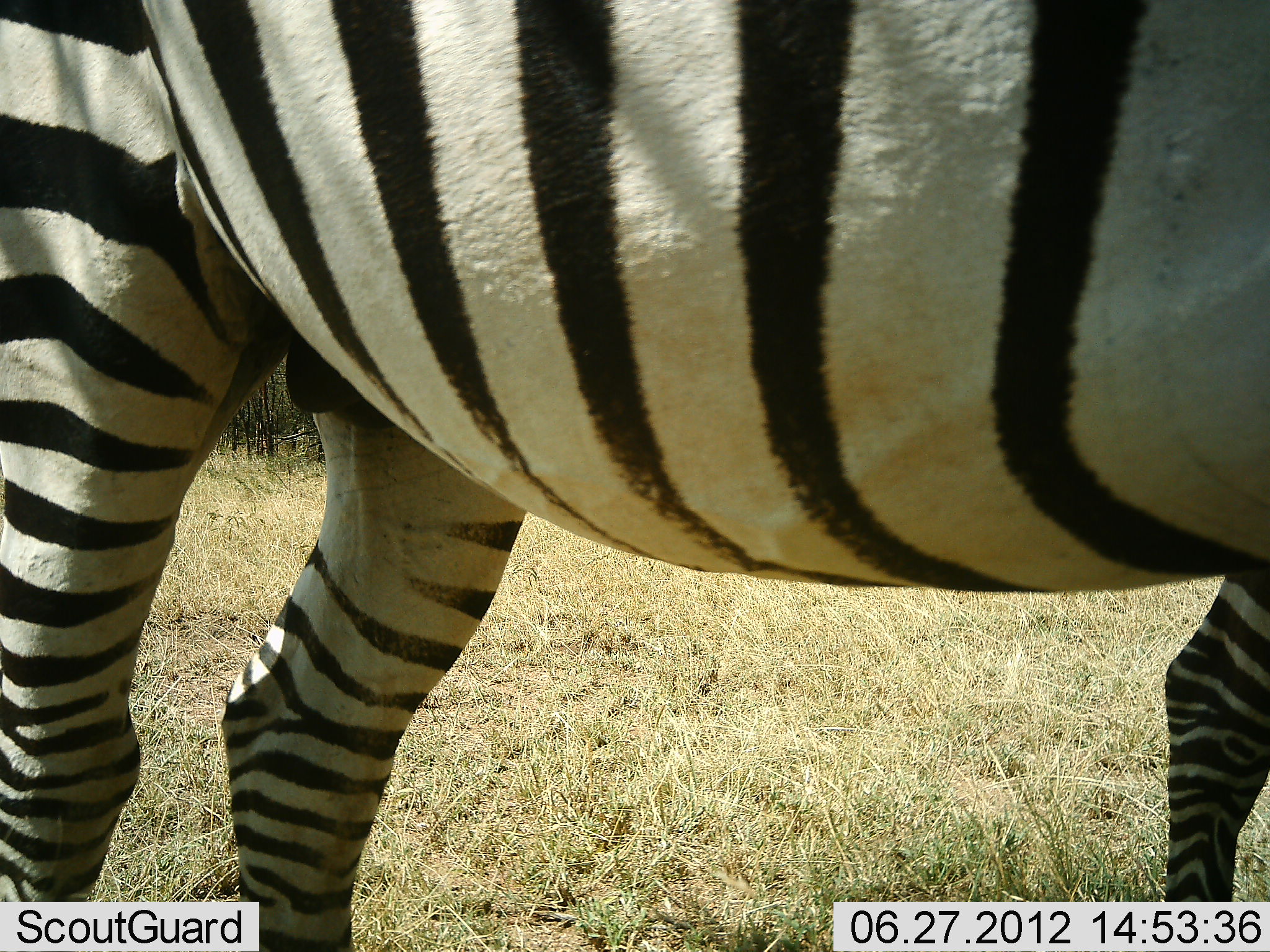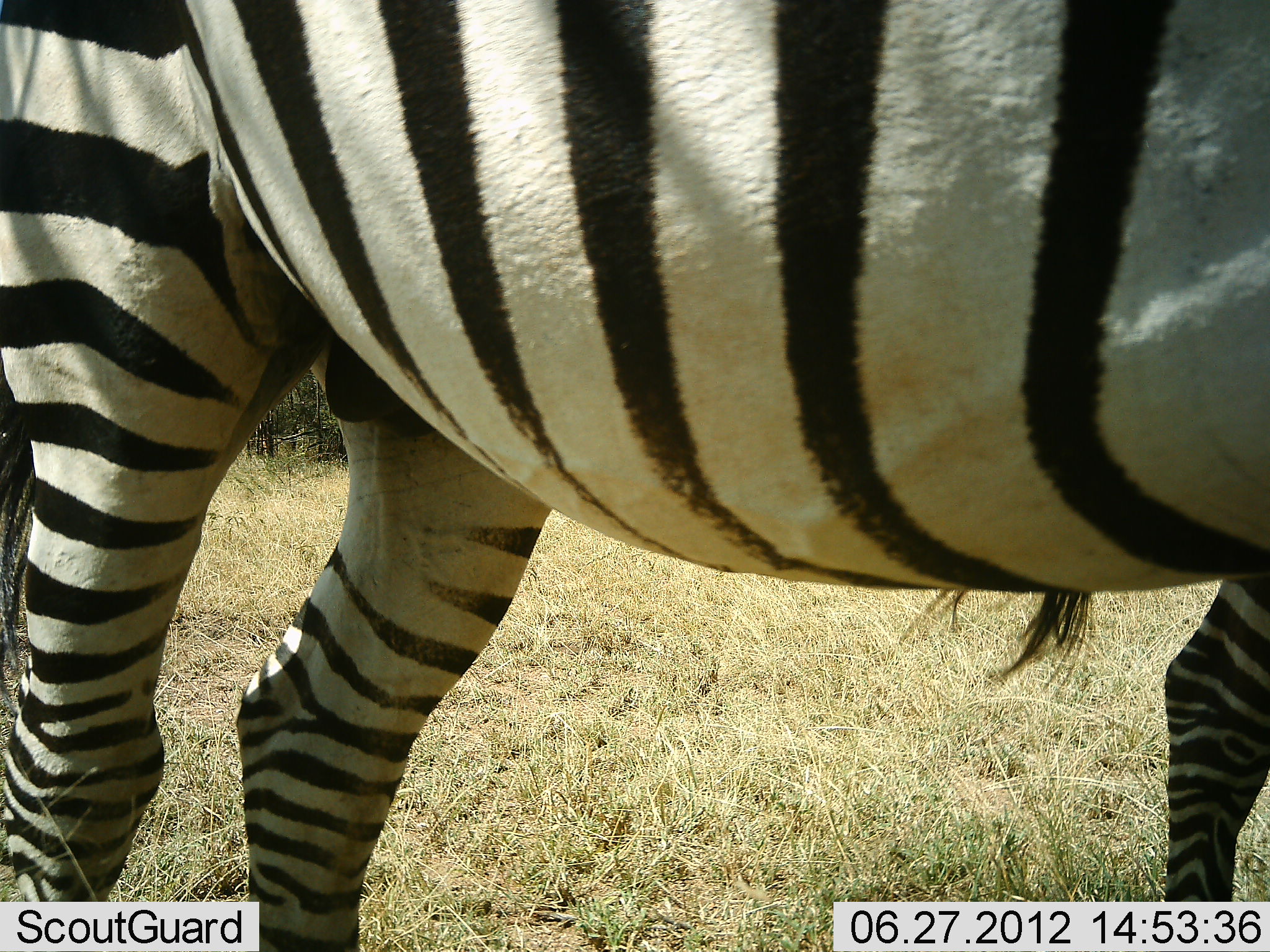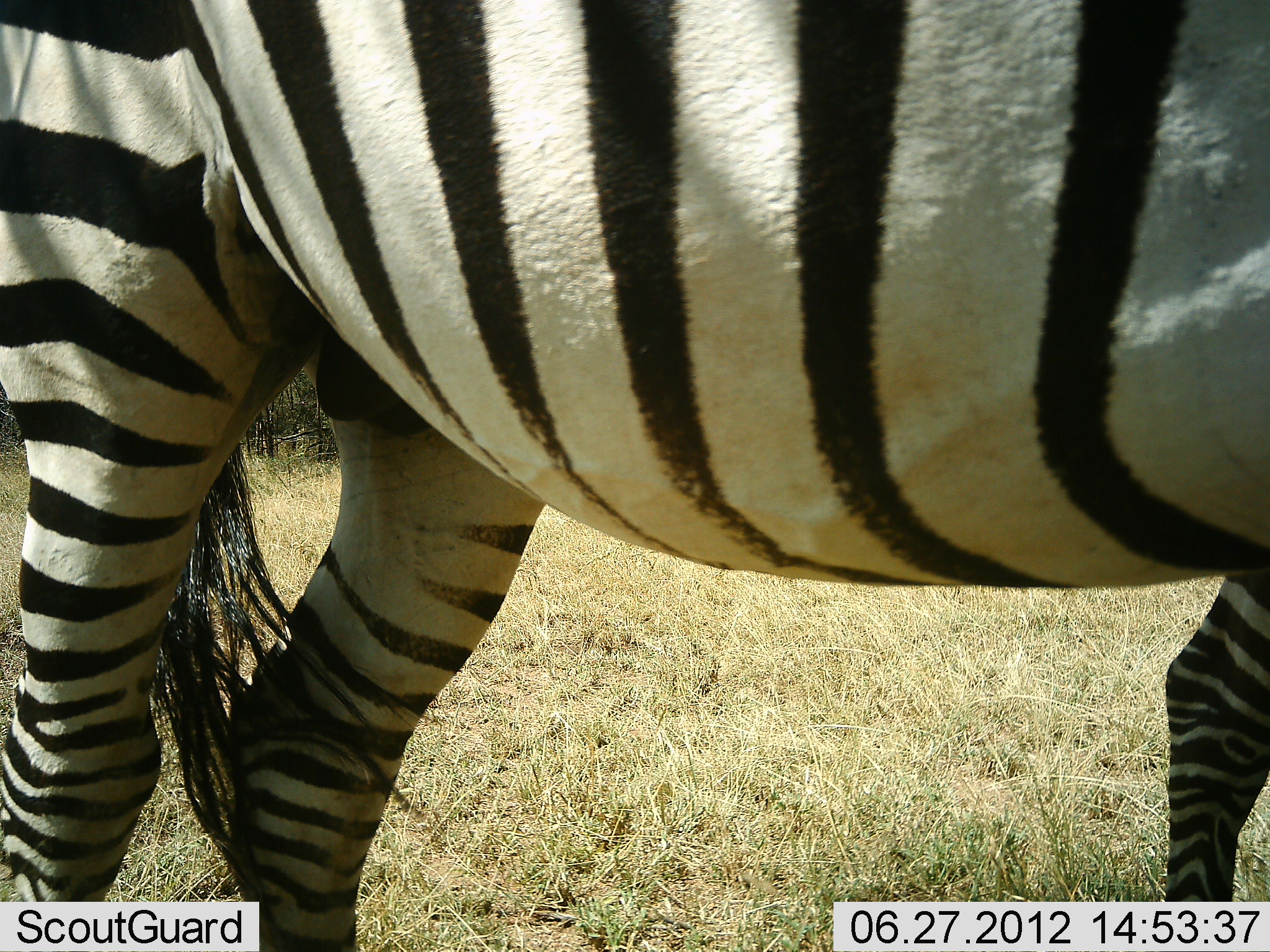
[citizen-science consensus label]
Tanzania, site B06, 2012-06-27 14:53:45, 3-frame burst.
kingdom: Animalia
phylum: Chordata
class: Mammalia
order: Perissodactyla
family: Equidae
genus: Equus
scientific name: Equus quagga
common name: plains zebra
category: zebra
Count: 1.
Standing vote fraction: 100%.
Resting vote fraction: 0%.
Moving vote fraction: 0%.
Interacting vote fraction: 0%.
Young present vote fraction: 0%.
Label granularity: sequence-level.